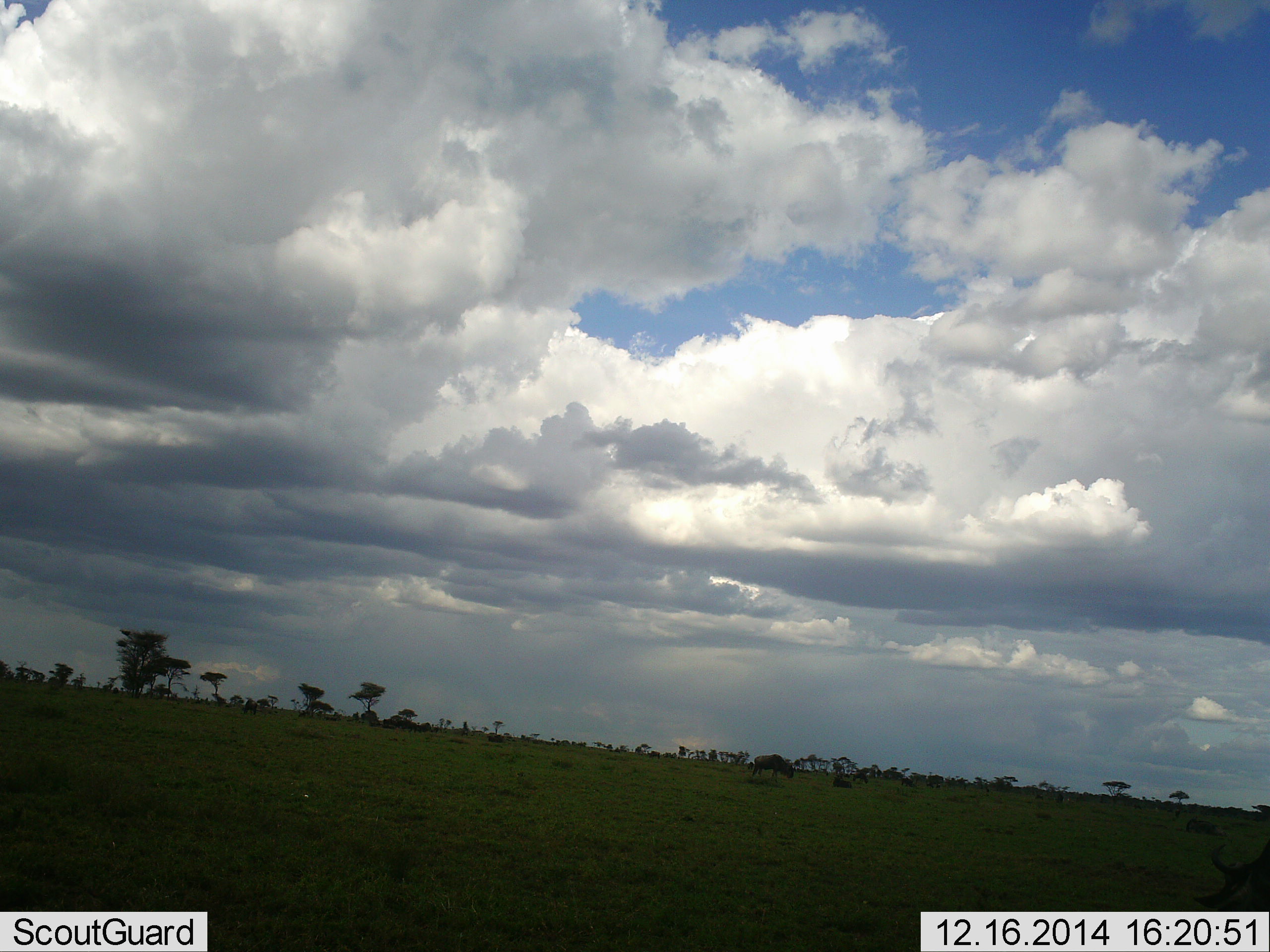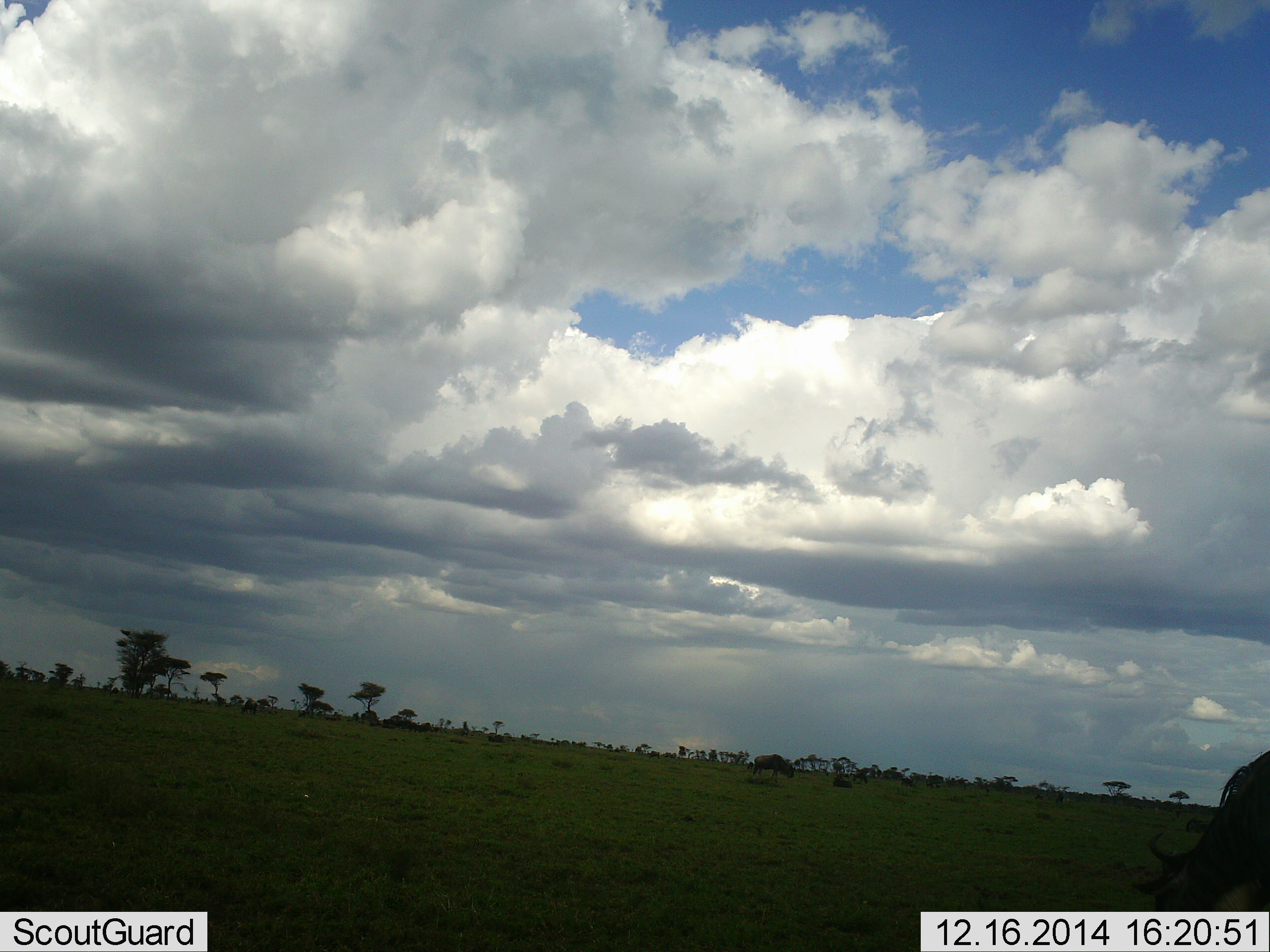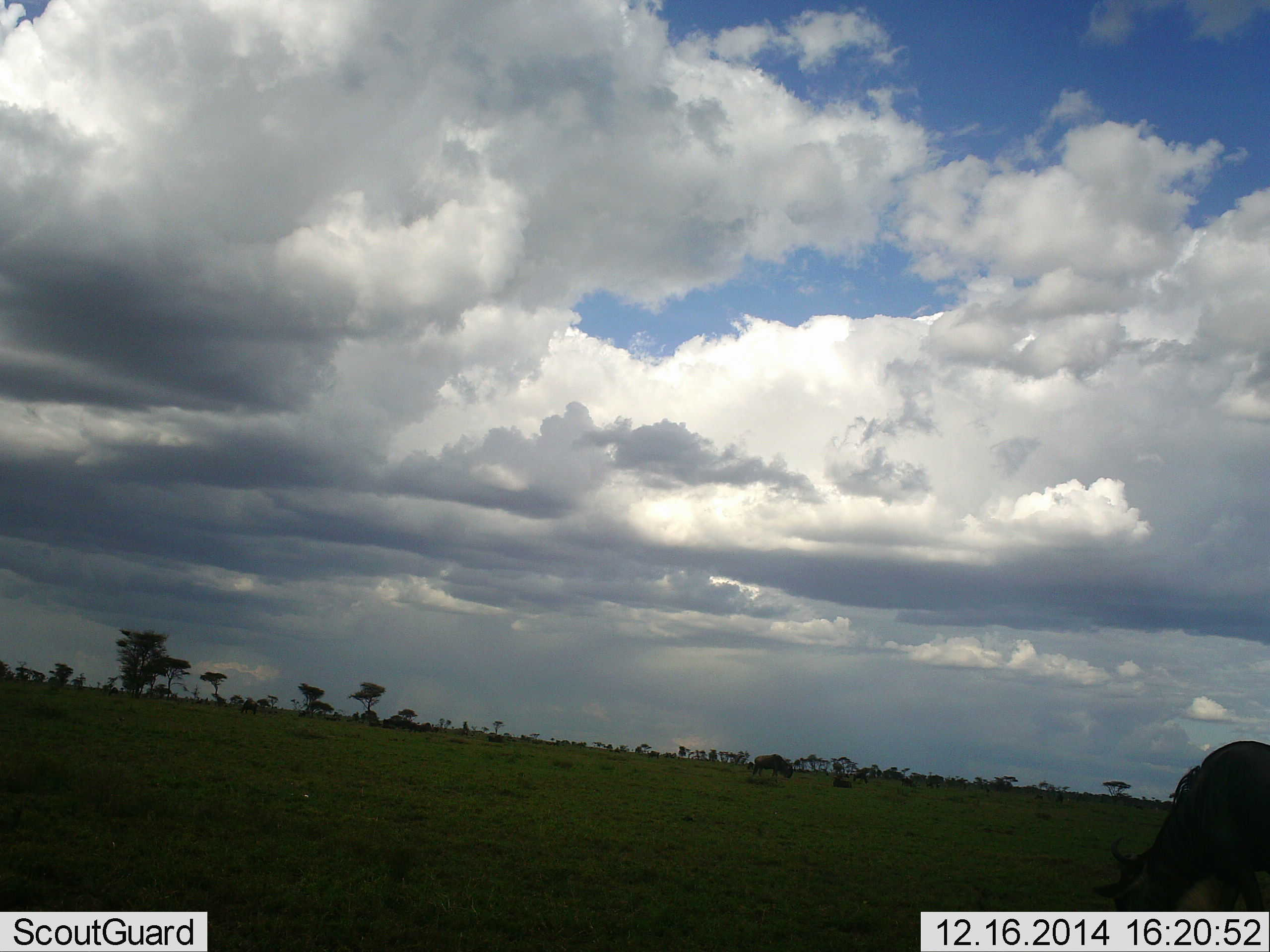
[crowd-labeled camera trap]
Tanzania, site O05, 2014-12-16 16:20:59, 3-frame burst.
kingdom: Animalia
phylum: Chordata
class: Mammalia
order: Artiodactyla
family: Bovidae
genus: Connochaetes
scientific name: Connochaetes taurinus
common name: blue wildebeest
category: wildebeest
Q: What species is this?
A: Wildebeest (blue wildebeest) (Connochaetes taurinus).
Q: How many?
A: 4.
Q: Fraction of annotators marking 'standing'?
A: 40%.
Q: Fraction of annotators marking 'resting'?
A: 30%.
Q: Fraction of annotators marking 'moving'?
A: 30%.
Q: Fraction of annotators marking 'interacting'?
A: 0%.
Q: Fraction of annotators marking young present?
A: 0%.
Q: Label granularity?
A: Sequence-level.